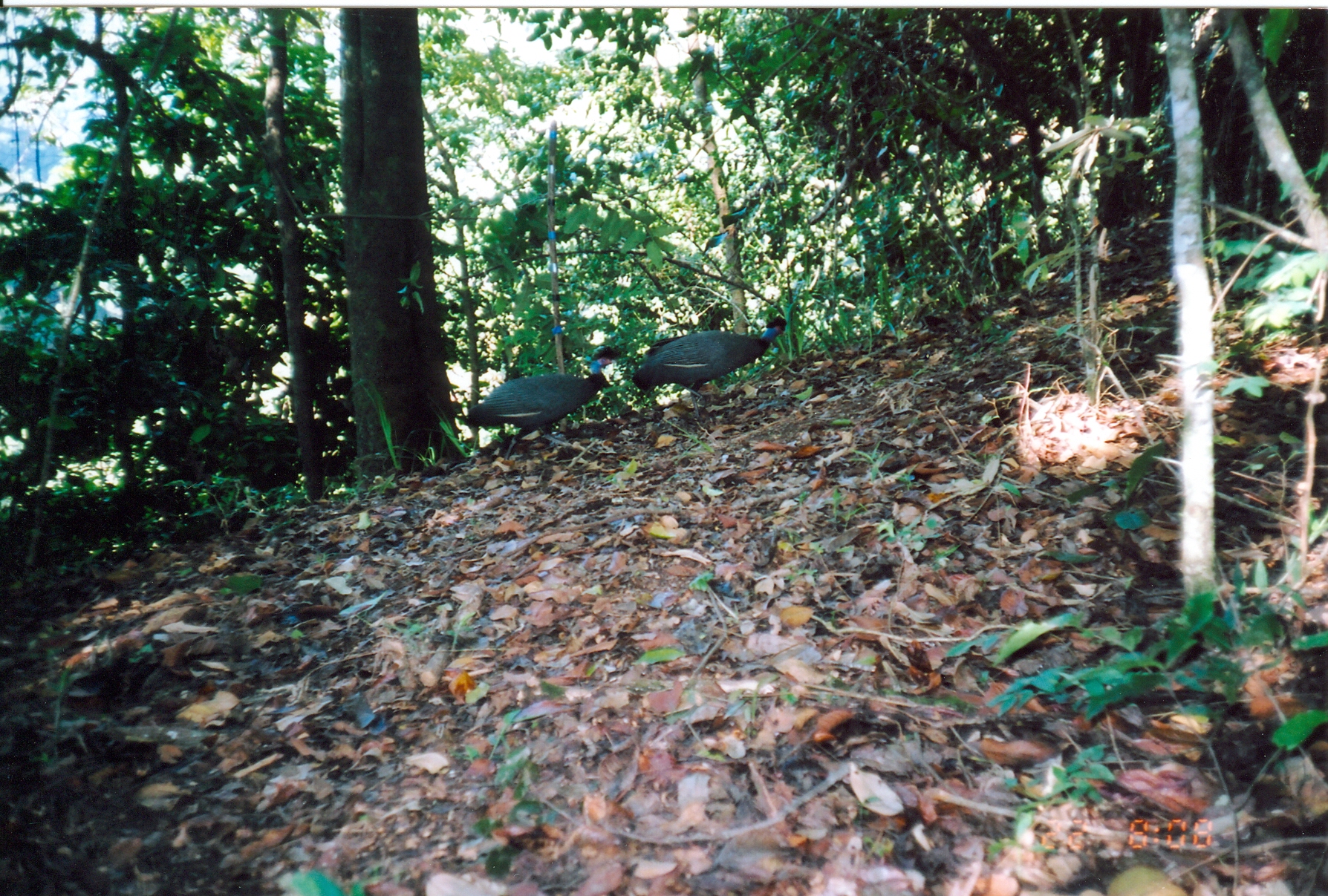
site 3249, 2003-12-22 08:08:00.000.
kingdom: Animalia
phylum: Chordata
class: Aves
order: Galliformes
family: Numididae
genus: Guttera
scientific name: Guttera pucherani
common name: crested guineafowl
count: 1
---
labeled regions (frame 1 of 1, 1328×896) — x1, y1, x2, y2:
guttera pucherani: 461, 343, 622, 462; 631, 315, 787, 422